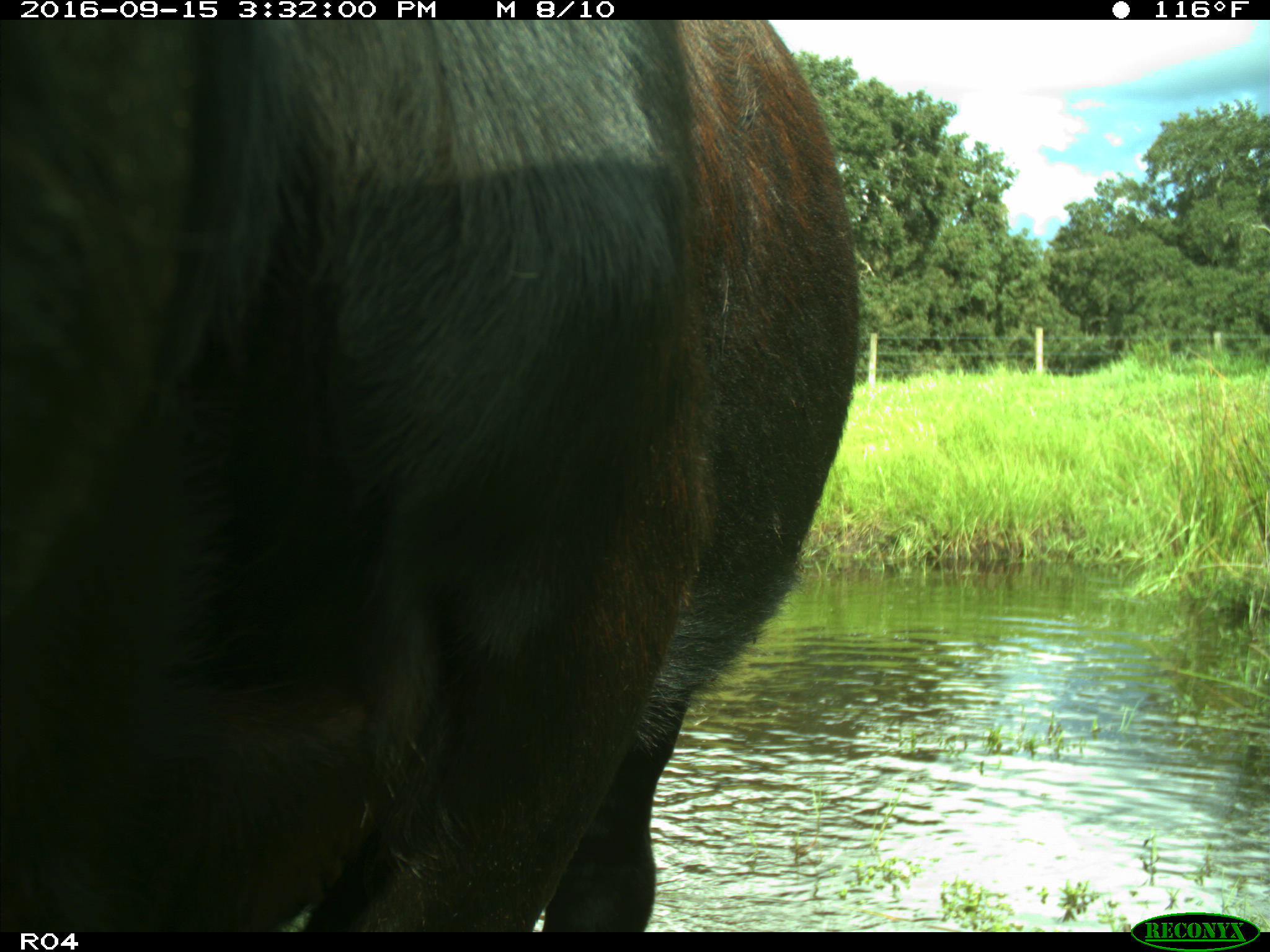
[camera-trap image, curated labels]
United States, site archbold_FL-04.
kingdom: Animalia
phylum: Chordata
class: Mammalia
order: Artiodactyla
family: Bovidae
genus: Bos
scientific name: Bos taurus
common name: domestic cow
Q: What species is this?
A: Bos taurus (domestic cow).